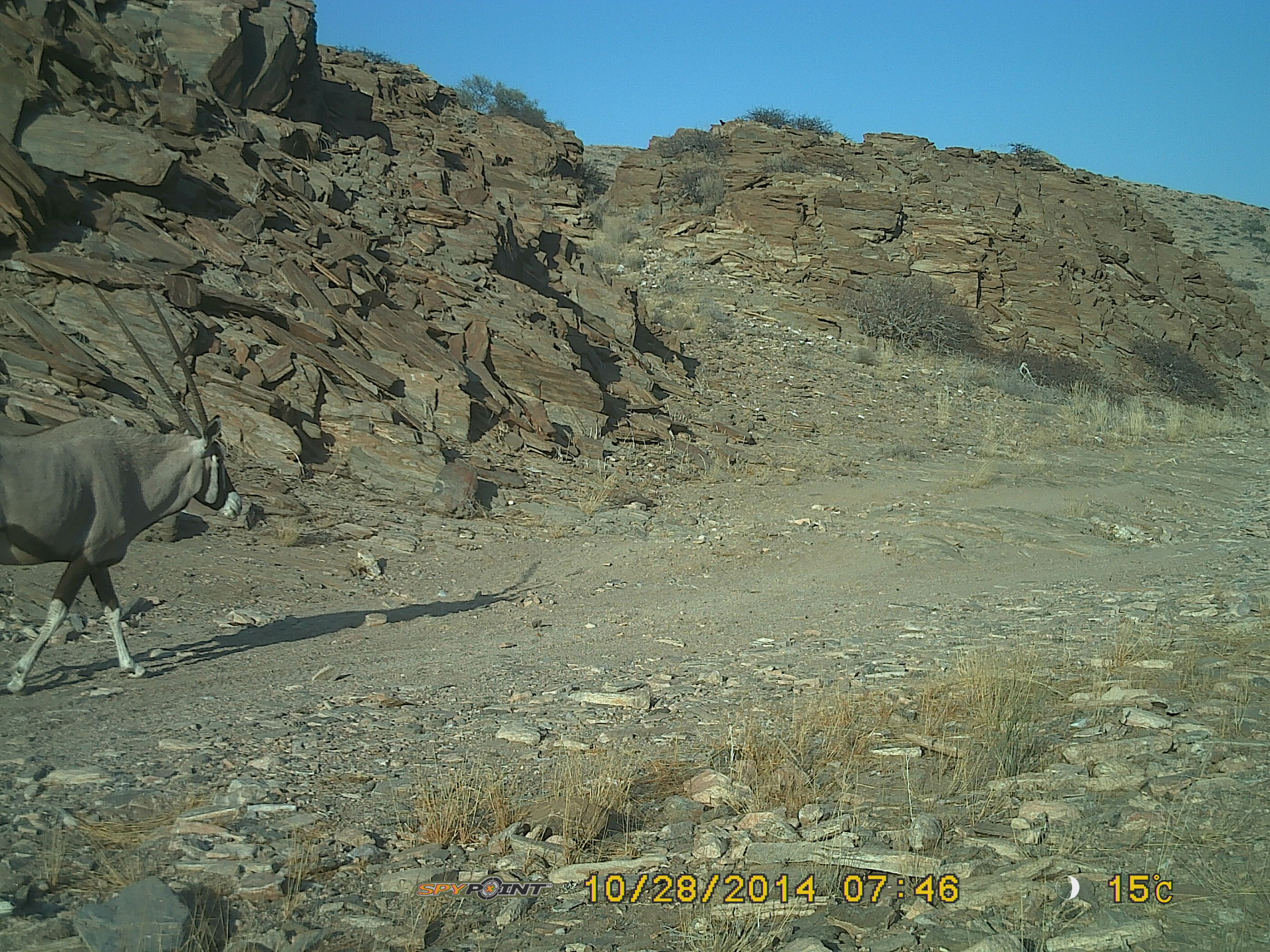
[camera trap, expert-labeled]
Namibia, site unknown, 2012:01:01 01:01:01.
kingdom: Animalia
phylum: Chordata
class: Mammalia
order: Artiodactyla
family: Bovidae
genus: Oryx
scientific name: Oryx gazella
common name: gemsbok